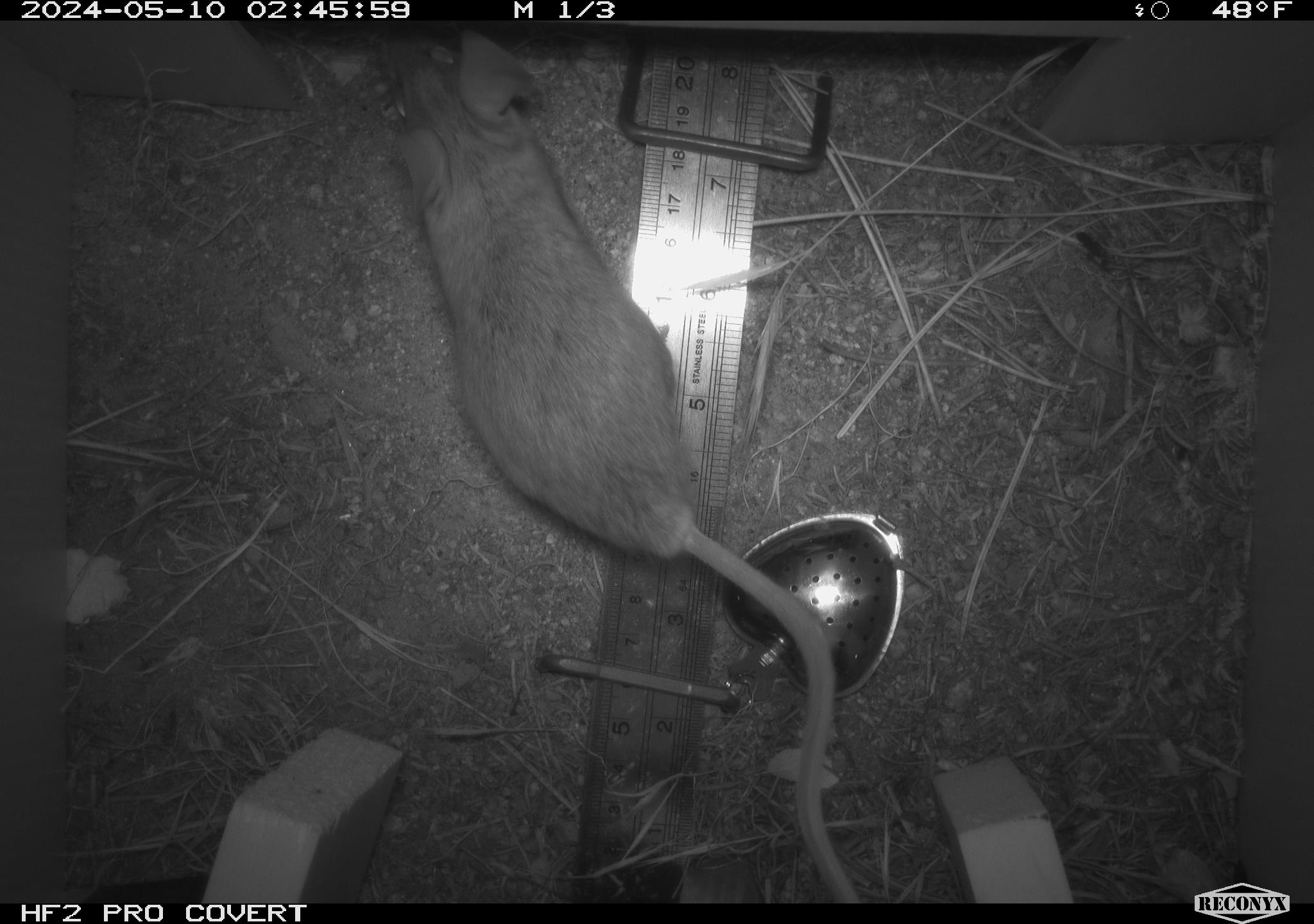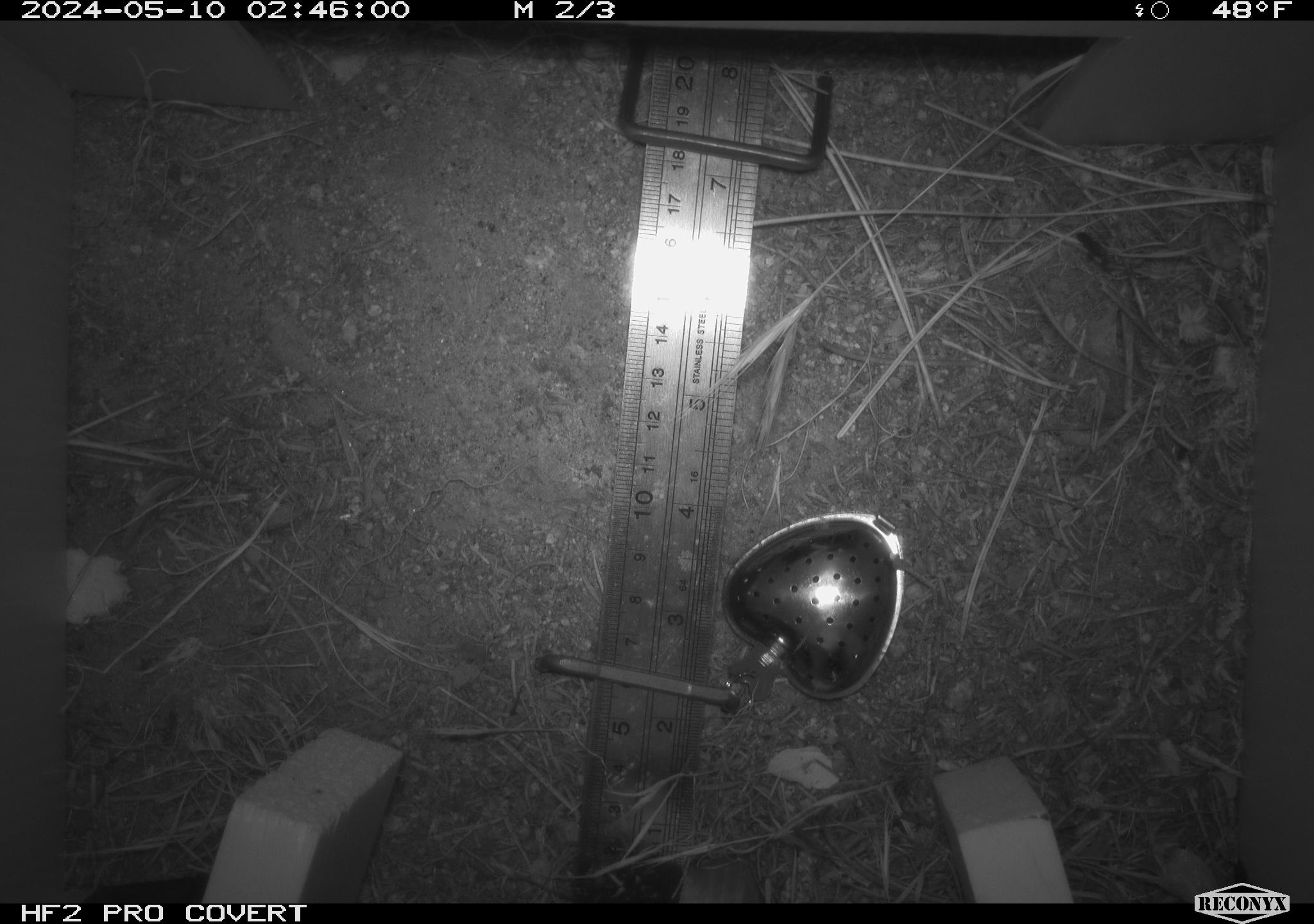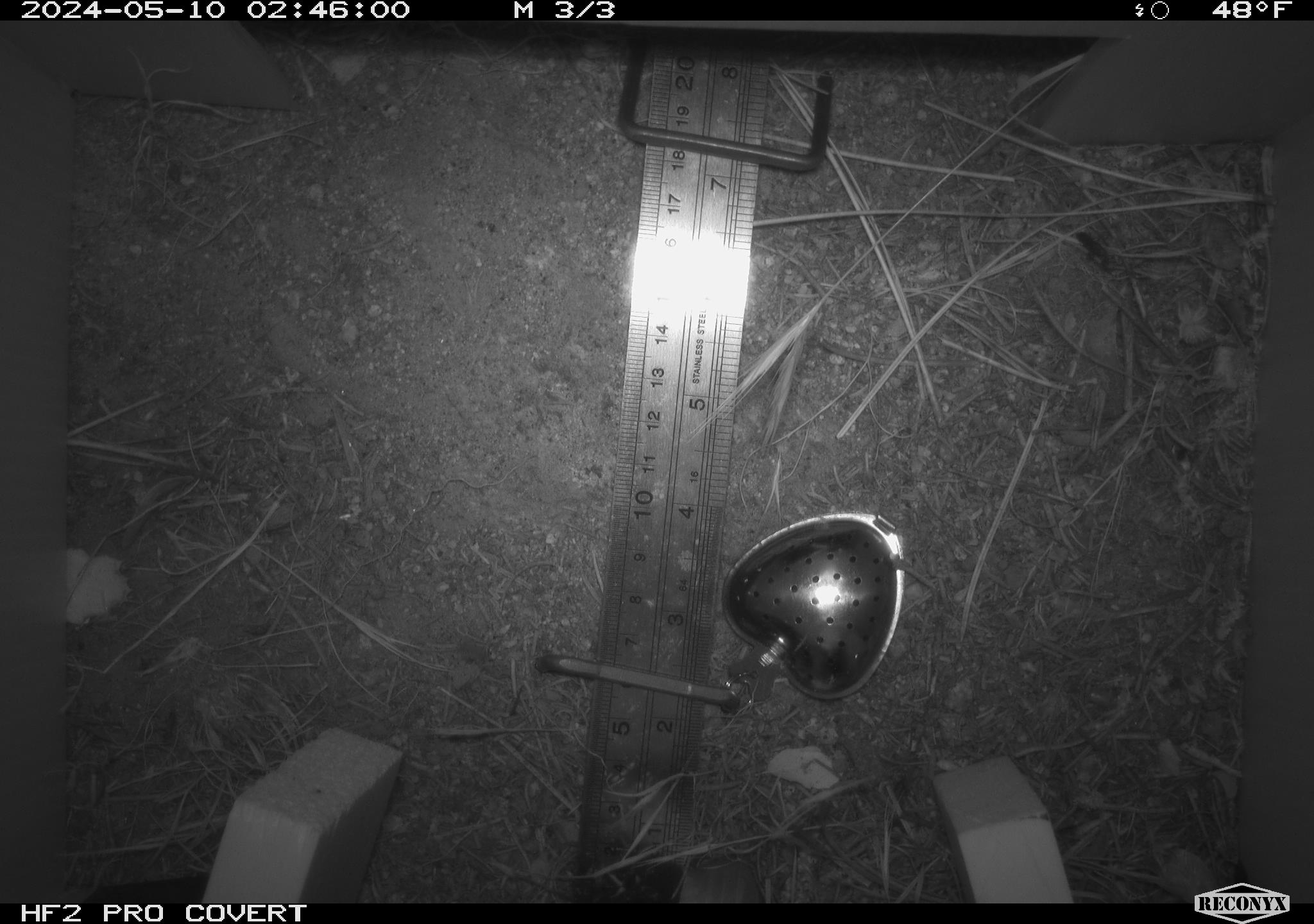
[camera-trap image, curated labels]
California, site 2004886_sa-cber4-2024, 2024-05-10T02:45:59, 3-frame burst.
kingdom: Animalia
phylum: Chordata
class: Mammalia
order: Rodentia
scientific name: Rodentia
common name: mouse species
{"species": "mouse species (Rodentia)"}